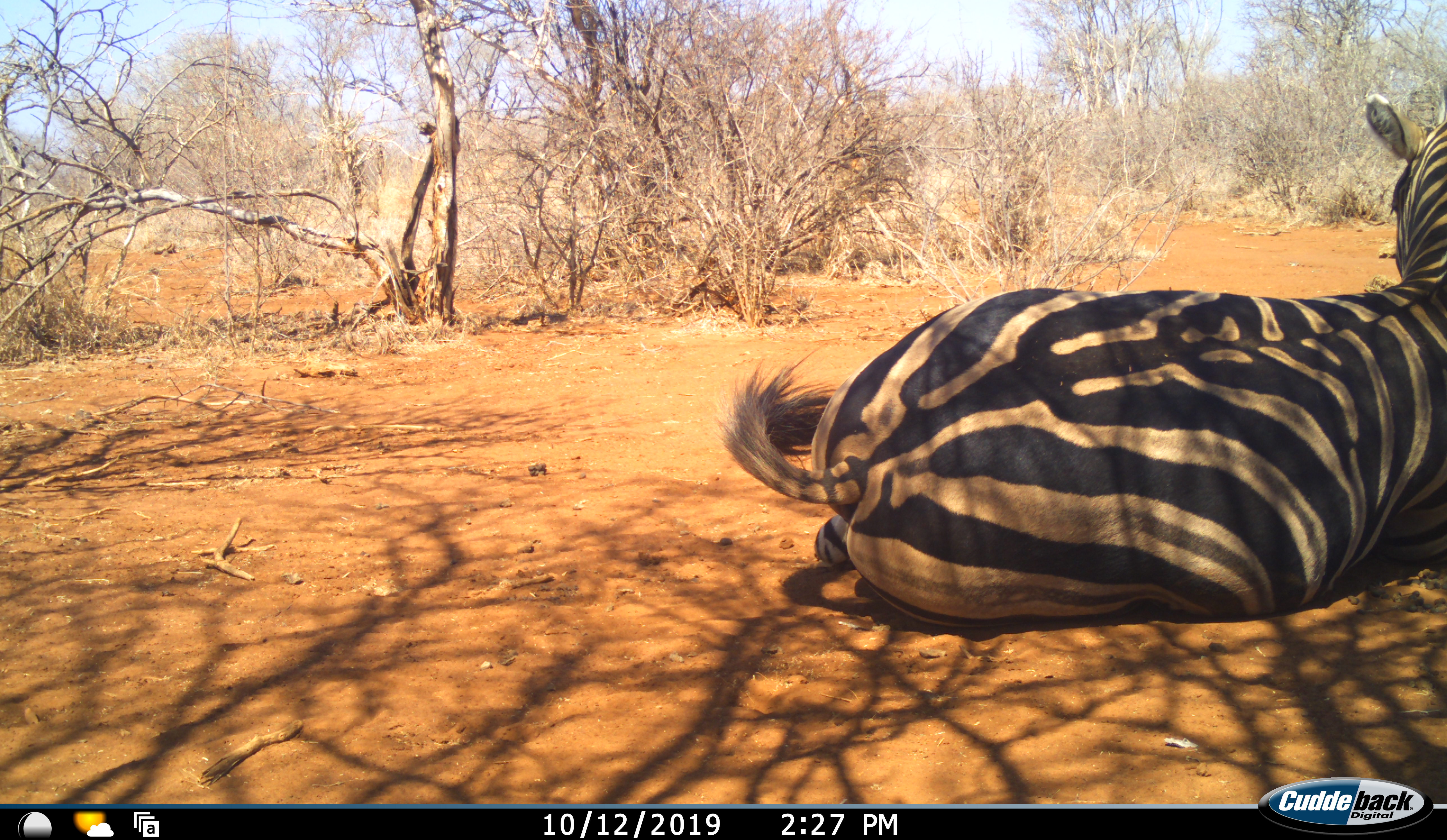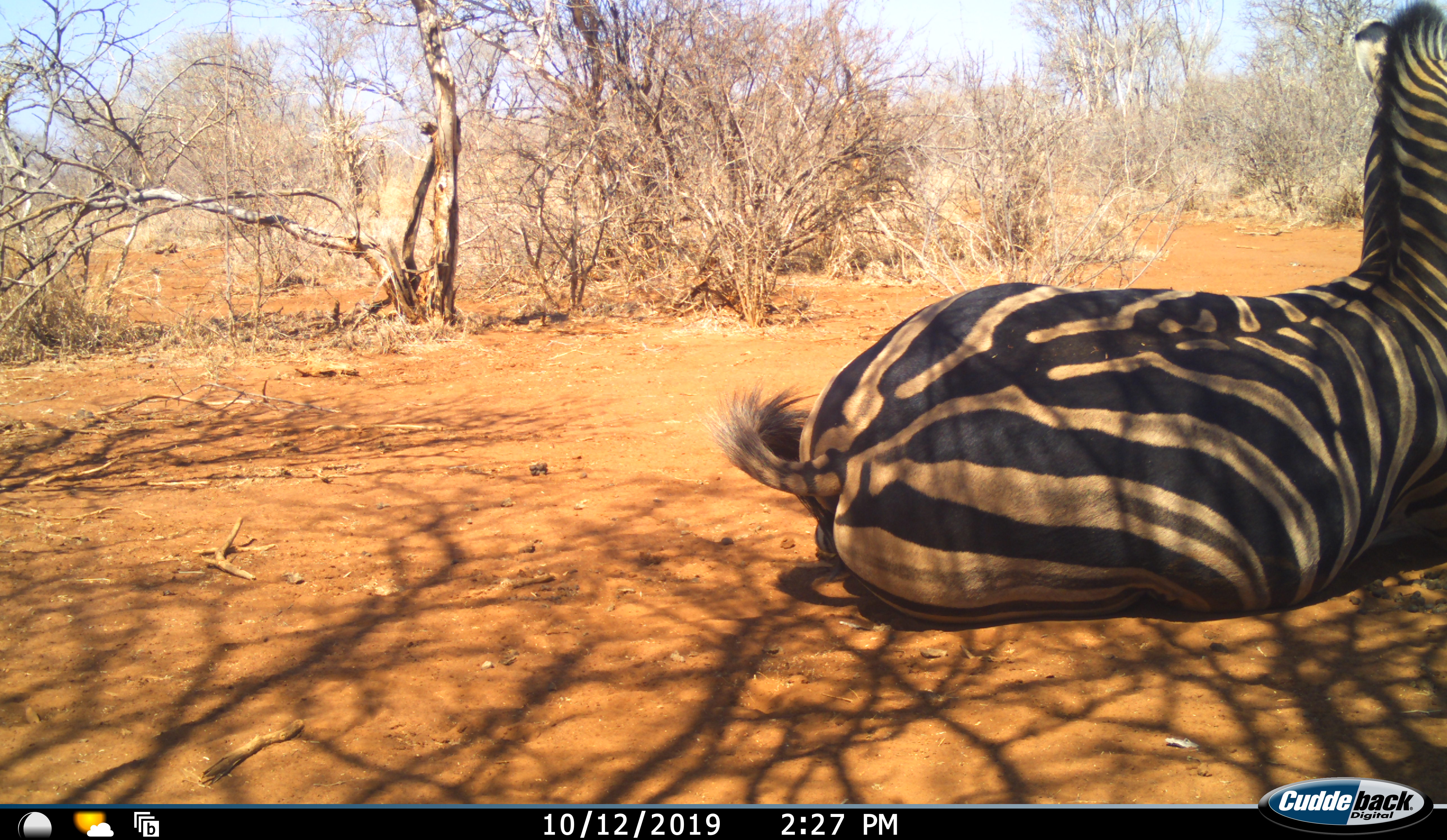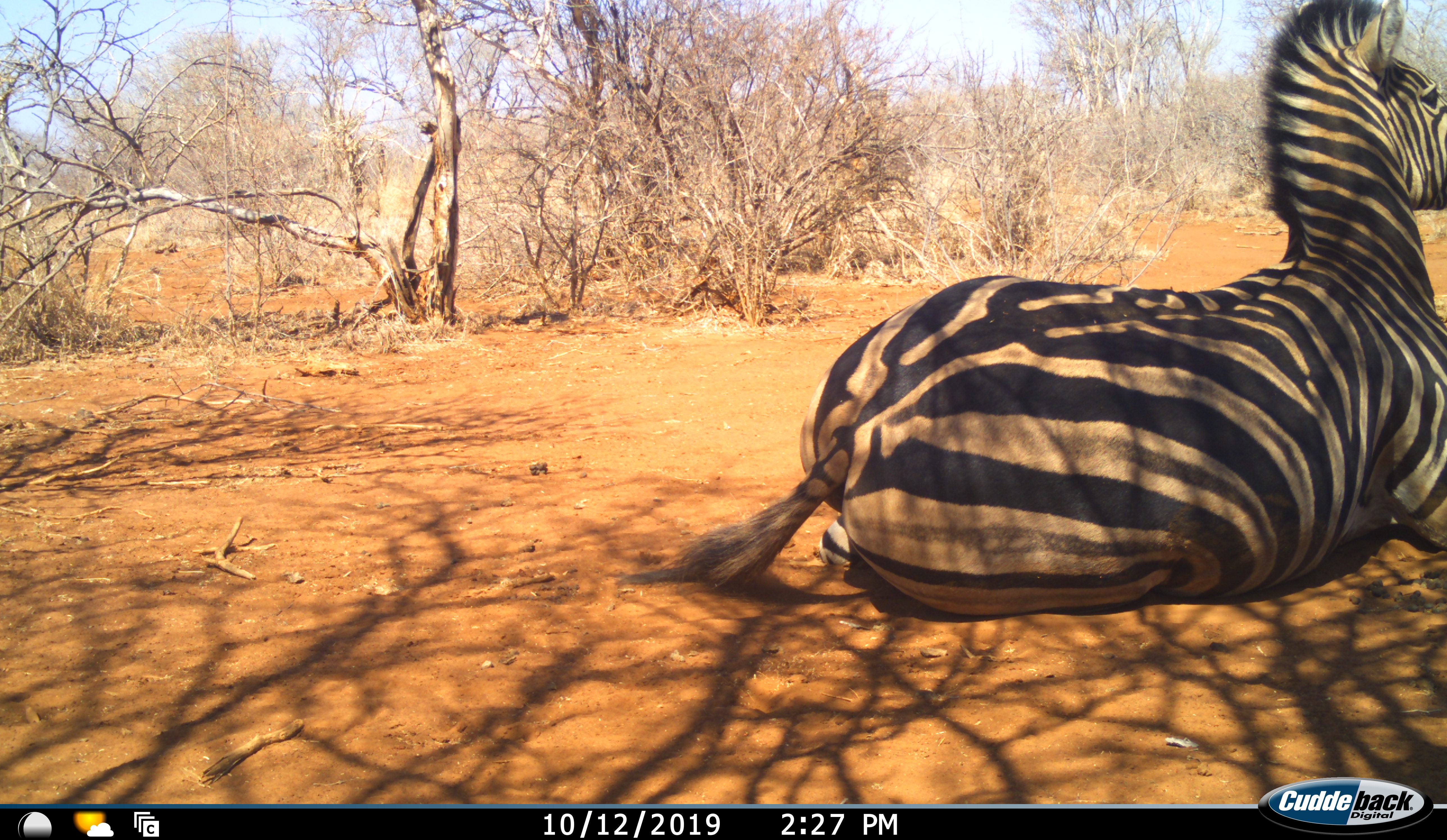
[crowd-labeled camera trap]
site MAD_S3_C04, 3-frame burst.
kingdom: Animalia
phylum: Chordata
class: Mammalia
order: Perissodactyla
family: Equidae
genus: Equus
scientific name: Equus quagga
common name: plains zebra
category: zebraplains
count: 1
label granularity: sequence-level